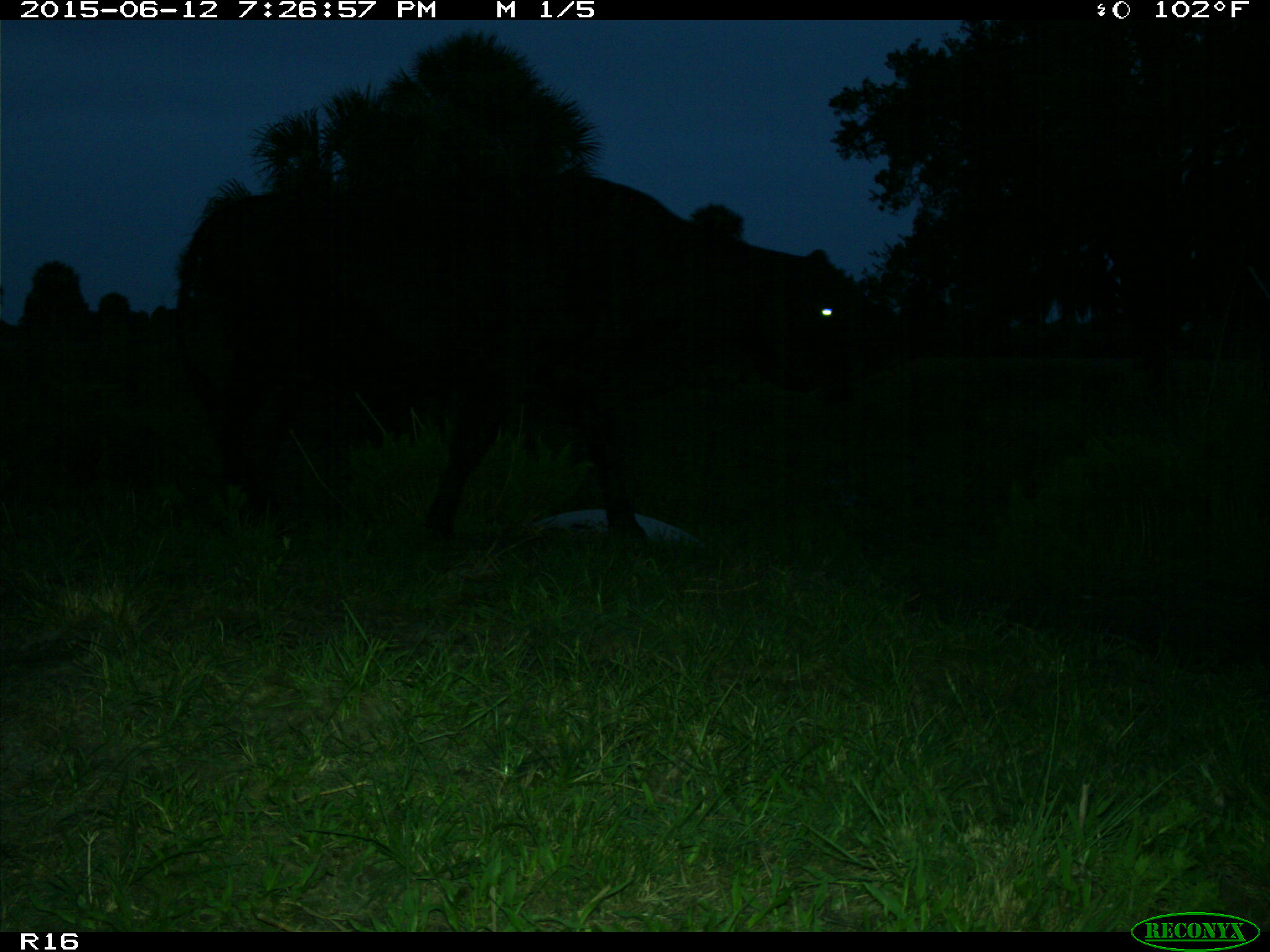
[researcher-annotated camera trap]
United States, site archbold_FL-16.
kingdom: Animalia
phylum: Chordata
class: Mammalia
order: Artiodactyla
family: Bovidae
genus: Bos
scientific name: Bos taurus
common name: domestic cow